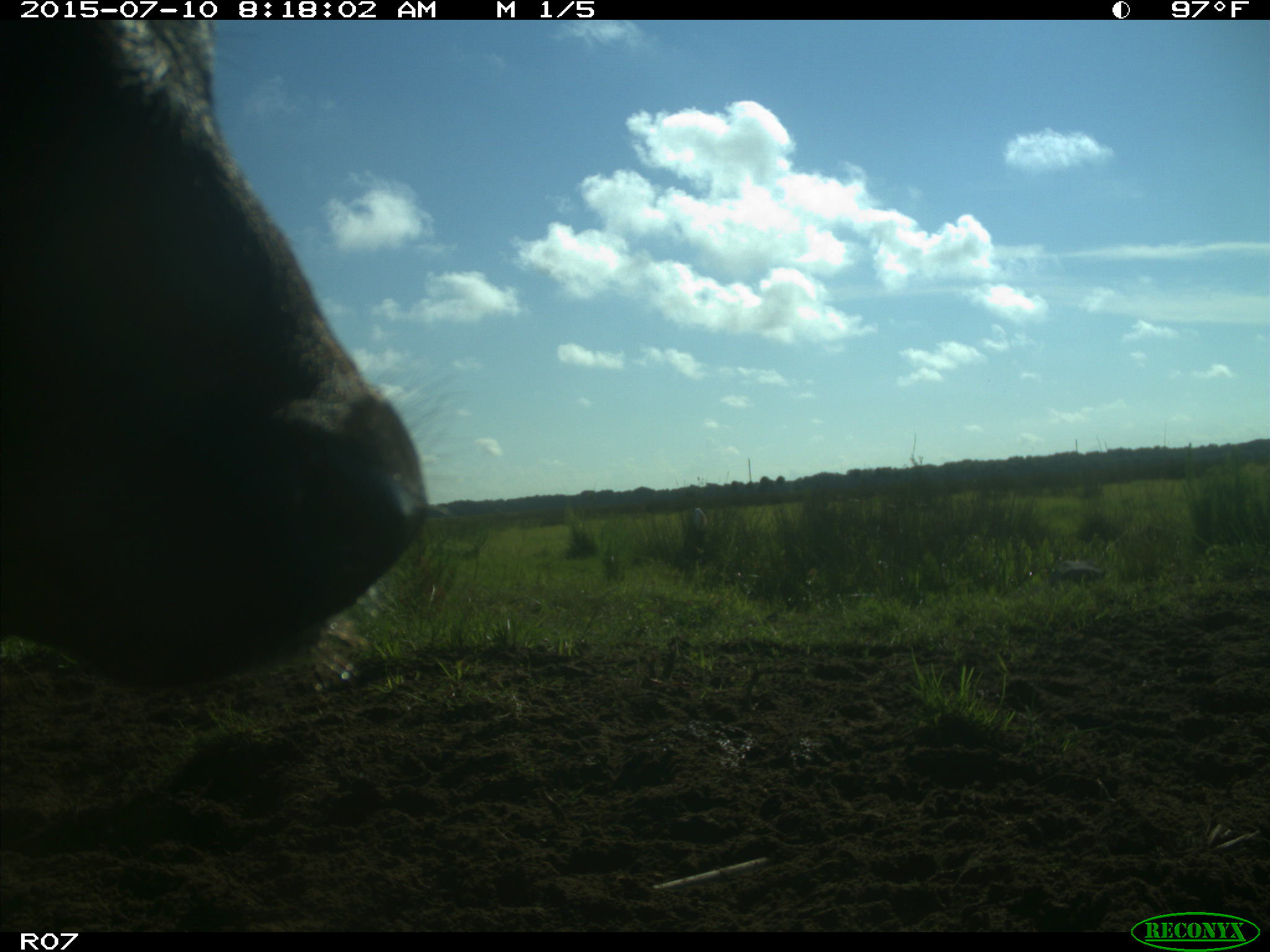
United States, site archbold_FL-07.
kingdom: Animalia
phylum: Chordata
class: Mammalia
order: Artiodactyla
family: Bovidae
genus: Bos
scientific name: Bos taurus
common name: domestic cow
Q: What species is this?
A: Bos taurus (domestic cow).